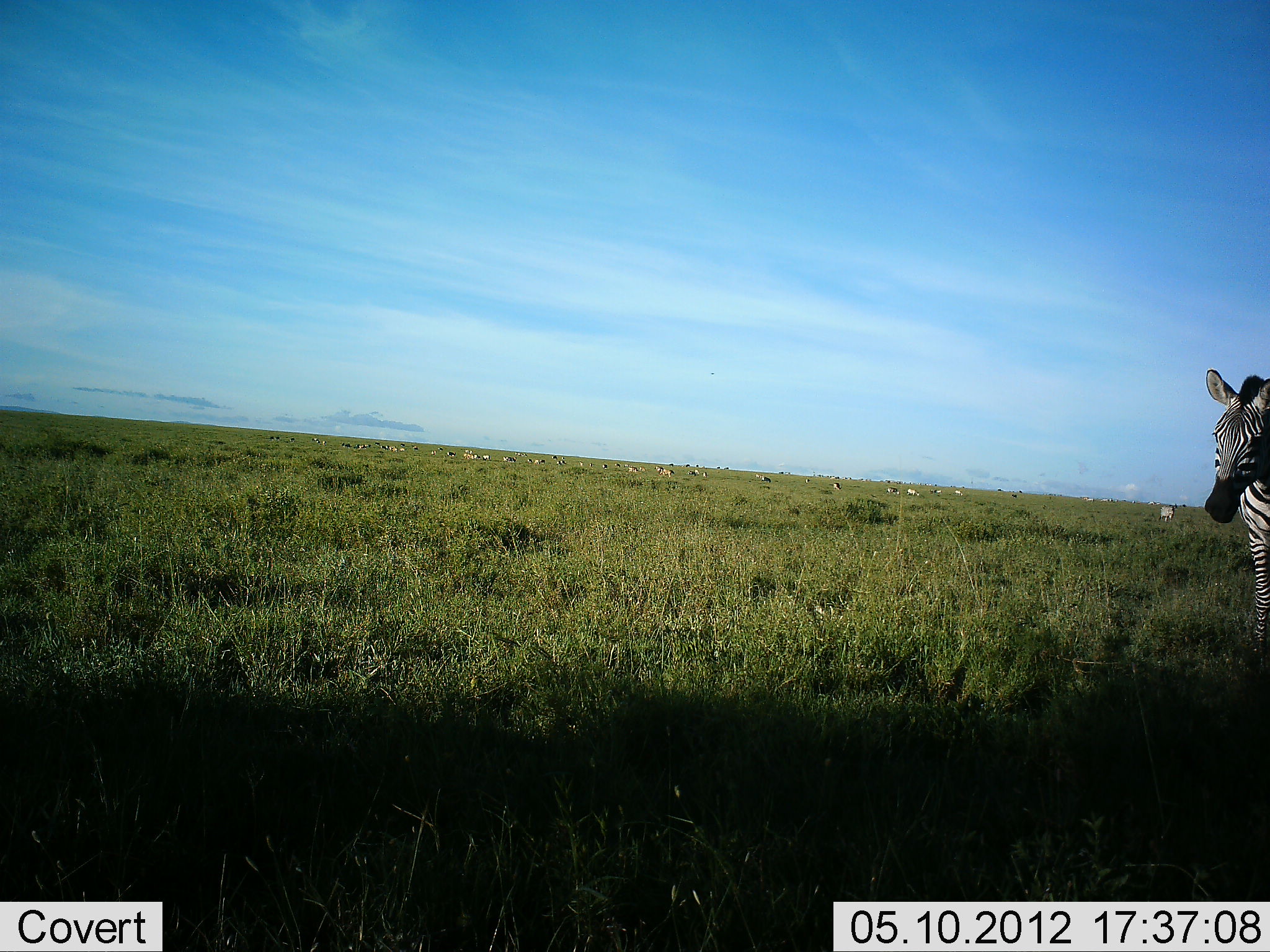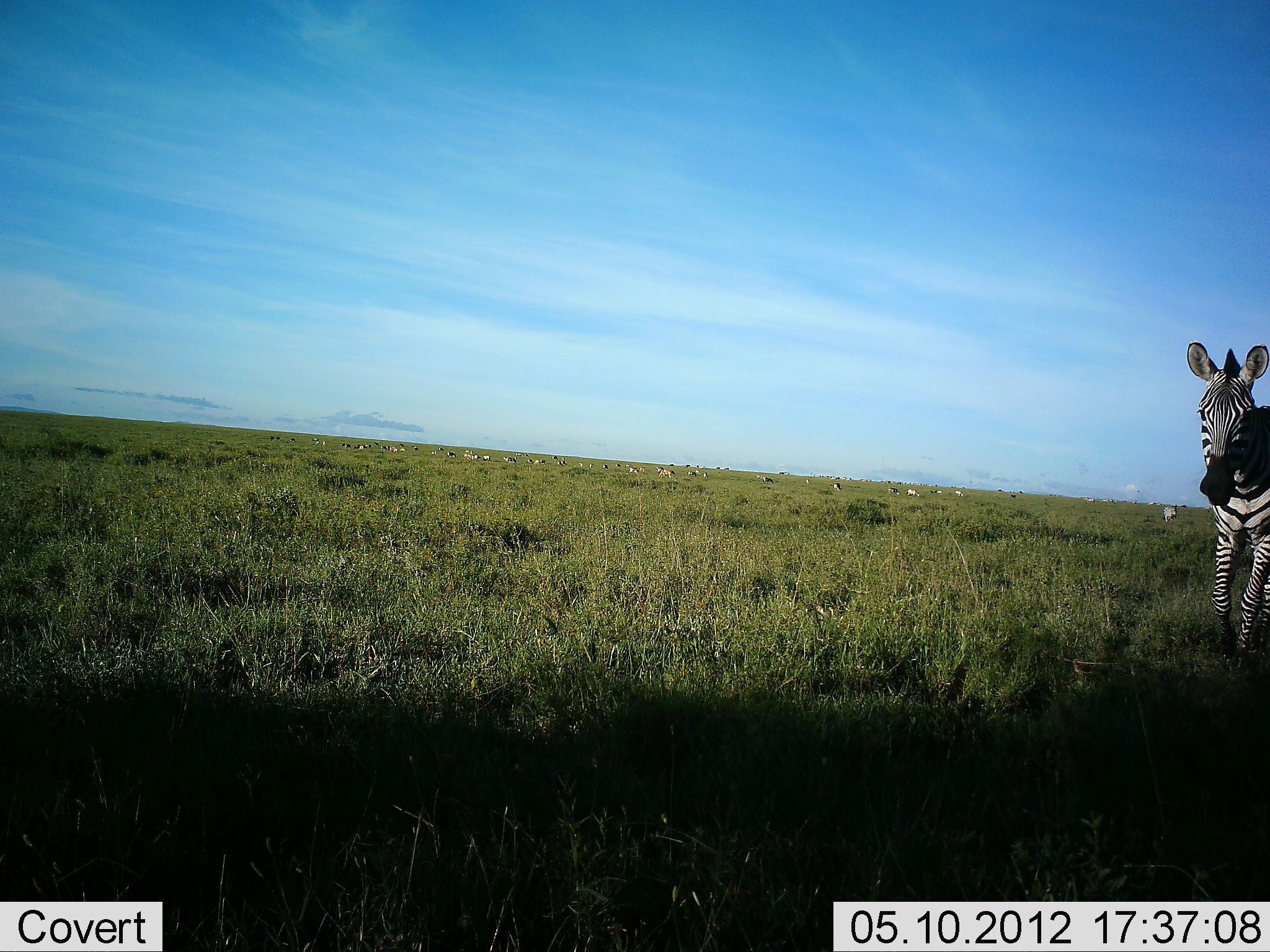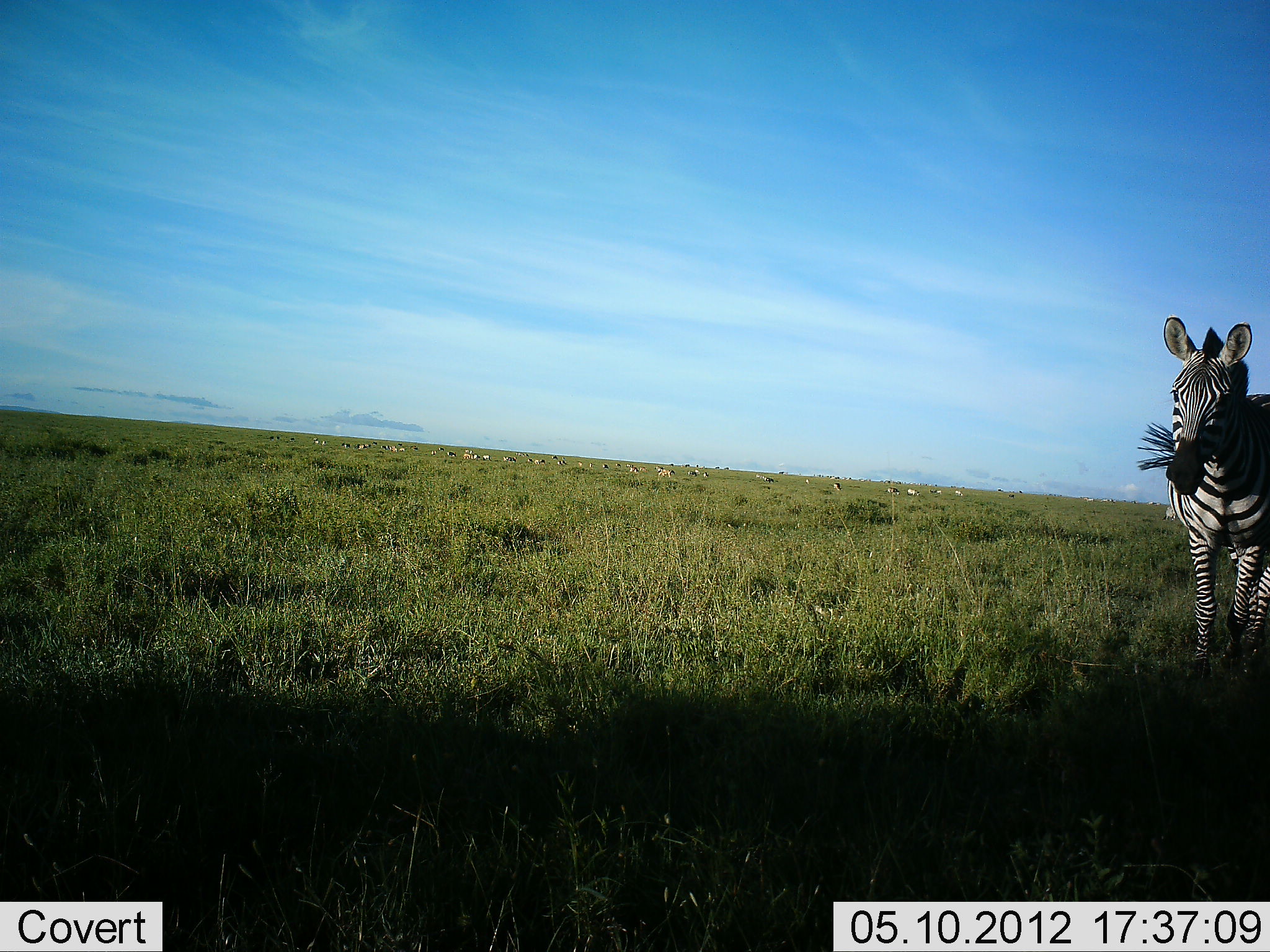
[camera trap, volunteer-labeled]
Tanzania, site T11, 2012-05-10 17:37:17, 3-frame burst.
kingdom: Animalia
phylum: Chordata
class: Mammalia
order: Perissodactyla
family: Equidae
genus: Equus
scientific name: Equus quagga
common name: plains zebra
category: zebra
Zebra (plains zebra) (Equus quagga), count 1. Behavior (volunteer vote fractions): standing 20%, resting 7%, moving 87%, interacting 0%. Young present (vote fraction): 0%. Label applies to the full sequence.